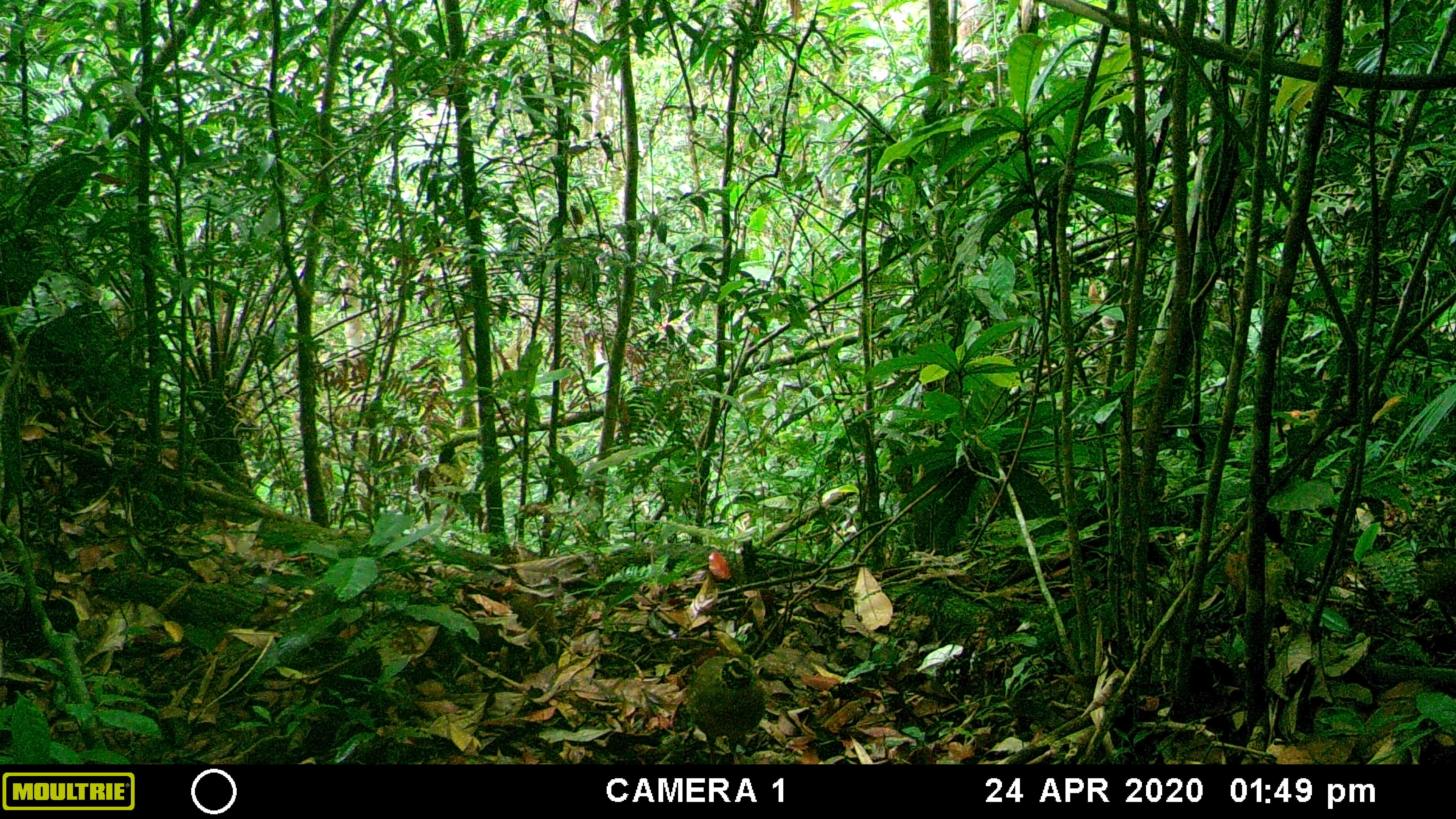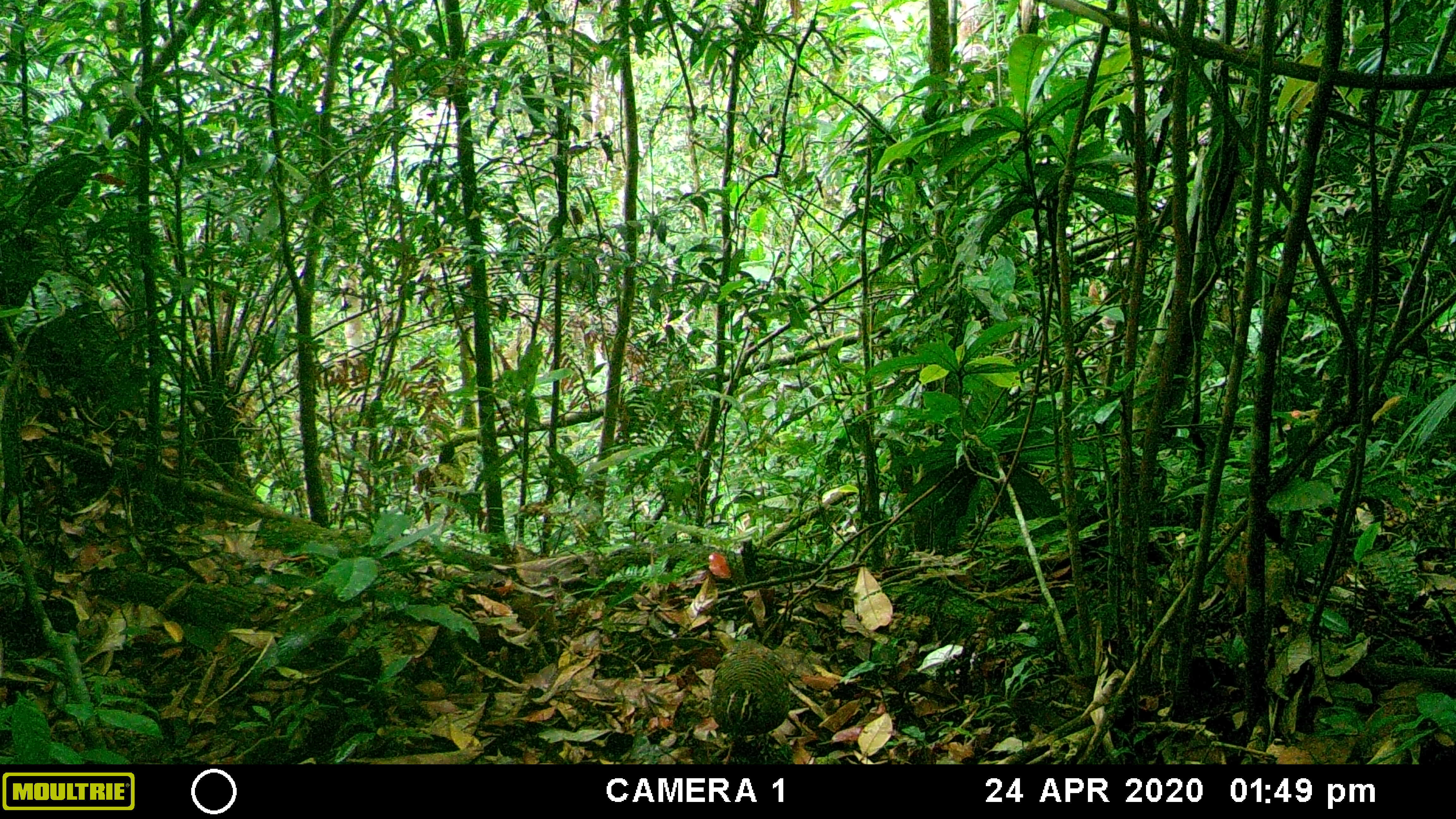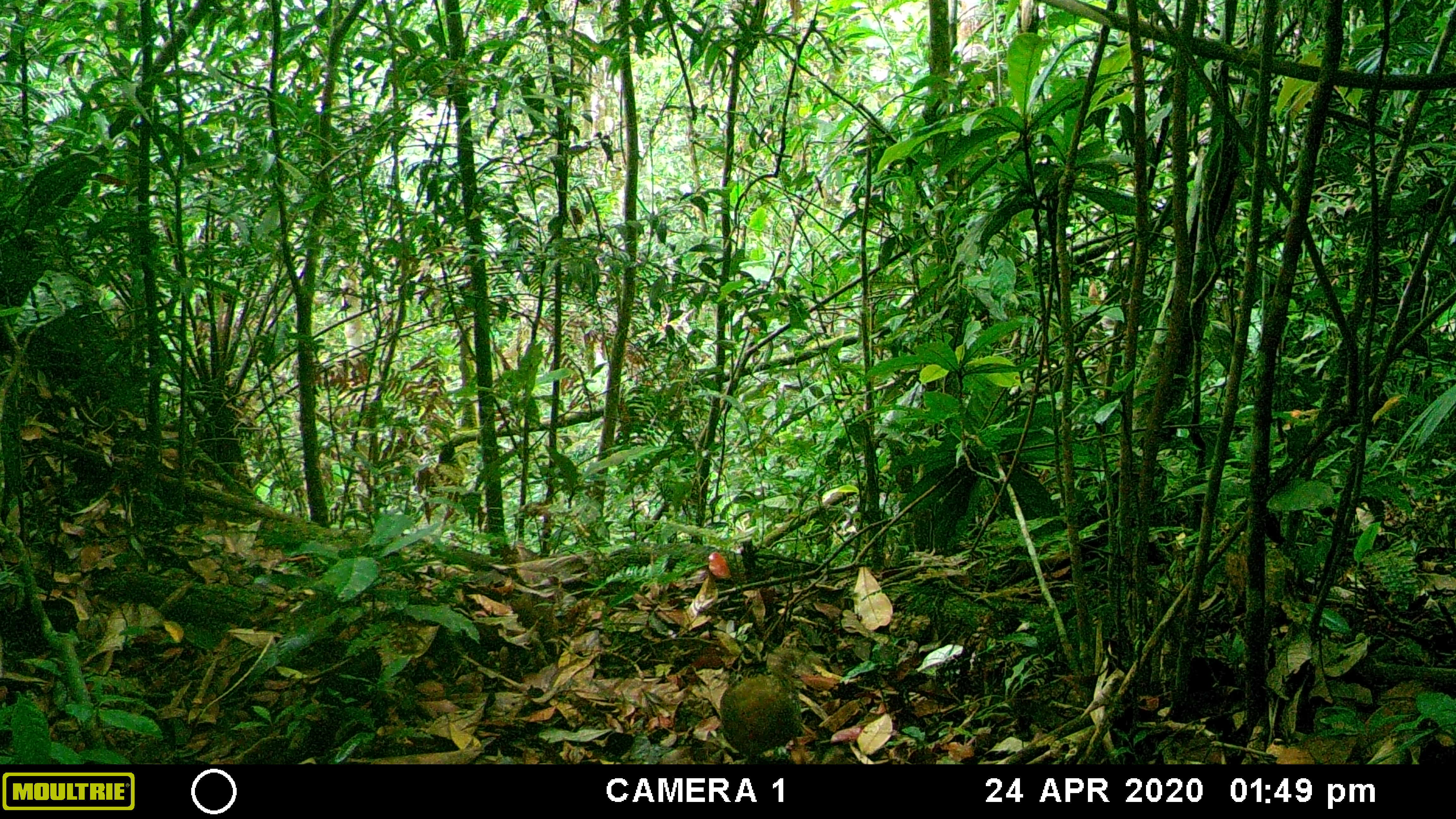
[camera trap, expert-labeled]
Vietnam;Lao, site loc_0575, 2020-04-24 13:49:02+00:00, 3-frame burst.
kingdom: Animalia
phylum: Chordata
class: Aves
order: Galliformes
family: Phasianidae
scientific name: Phasianidae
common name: partridge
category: unidentified partridge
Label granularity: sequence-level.